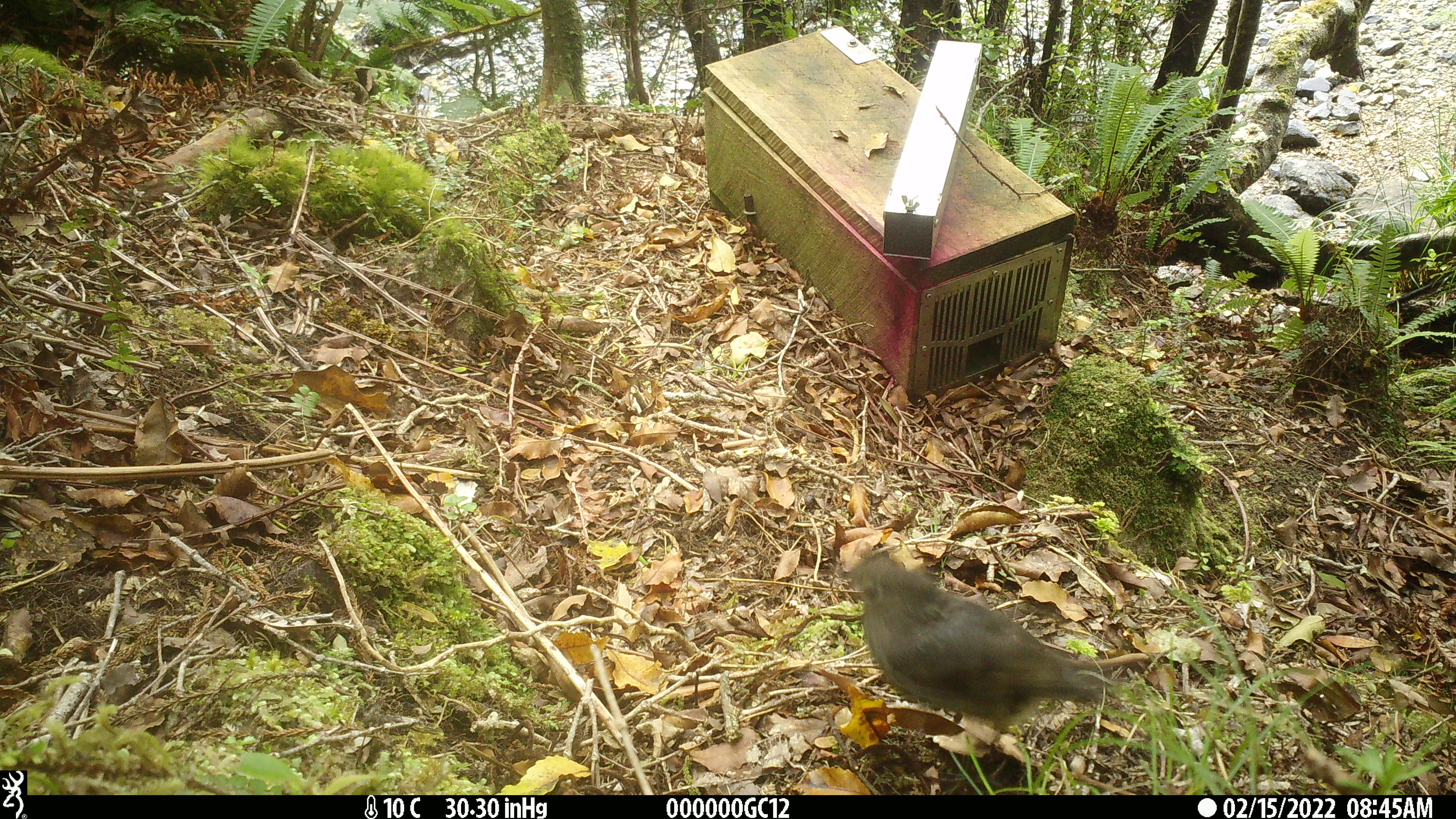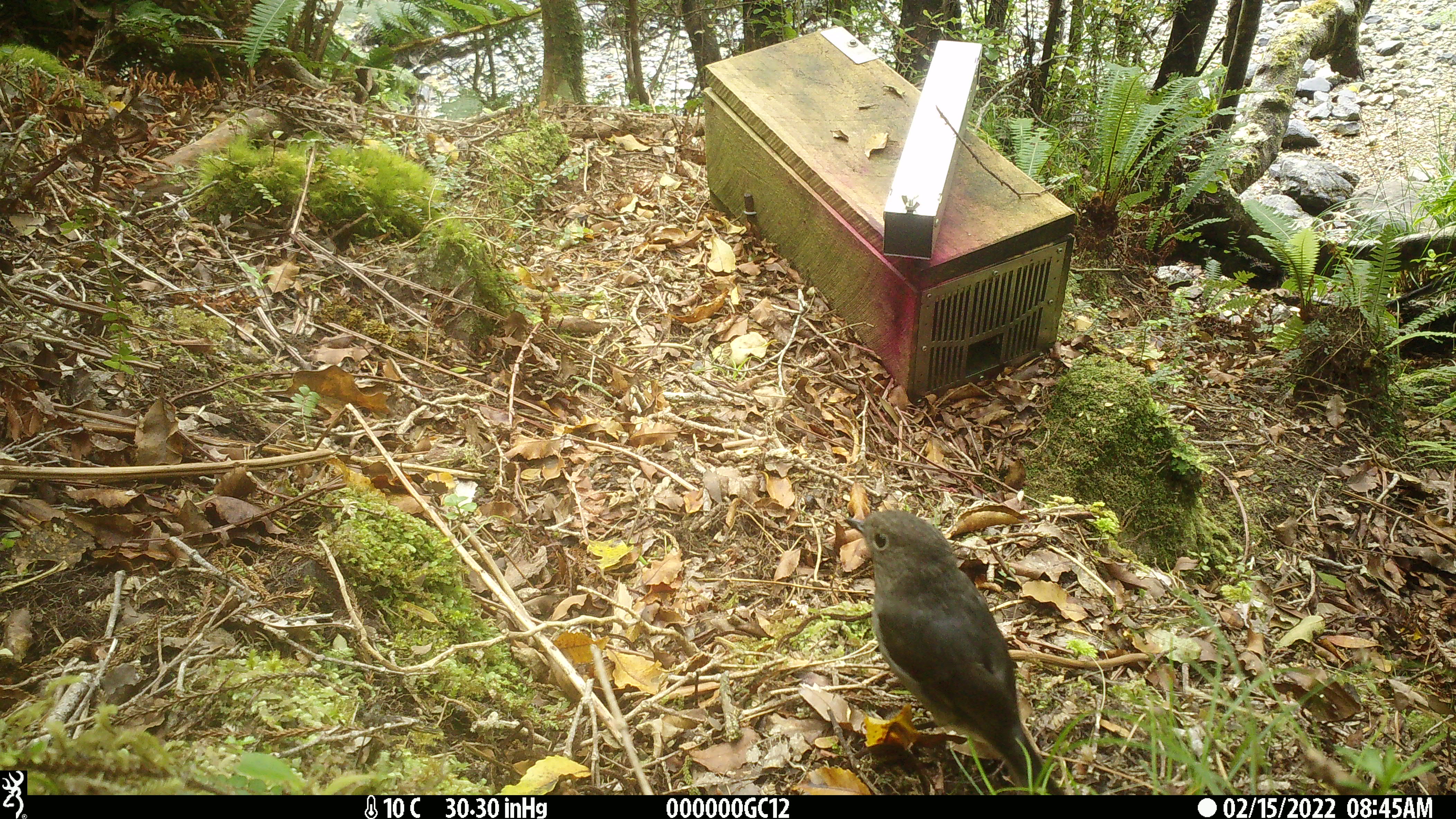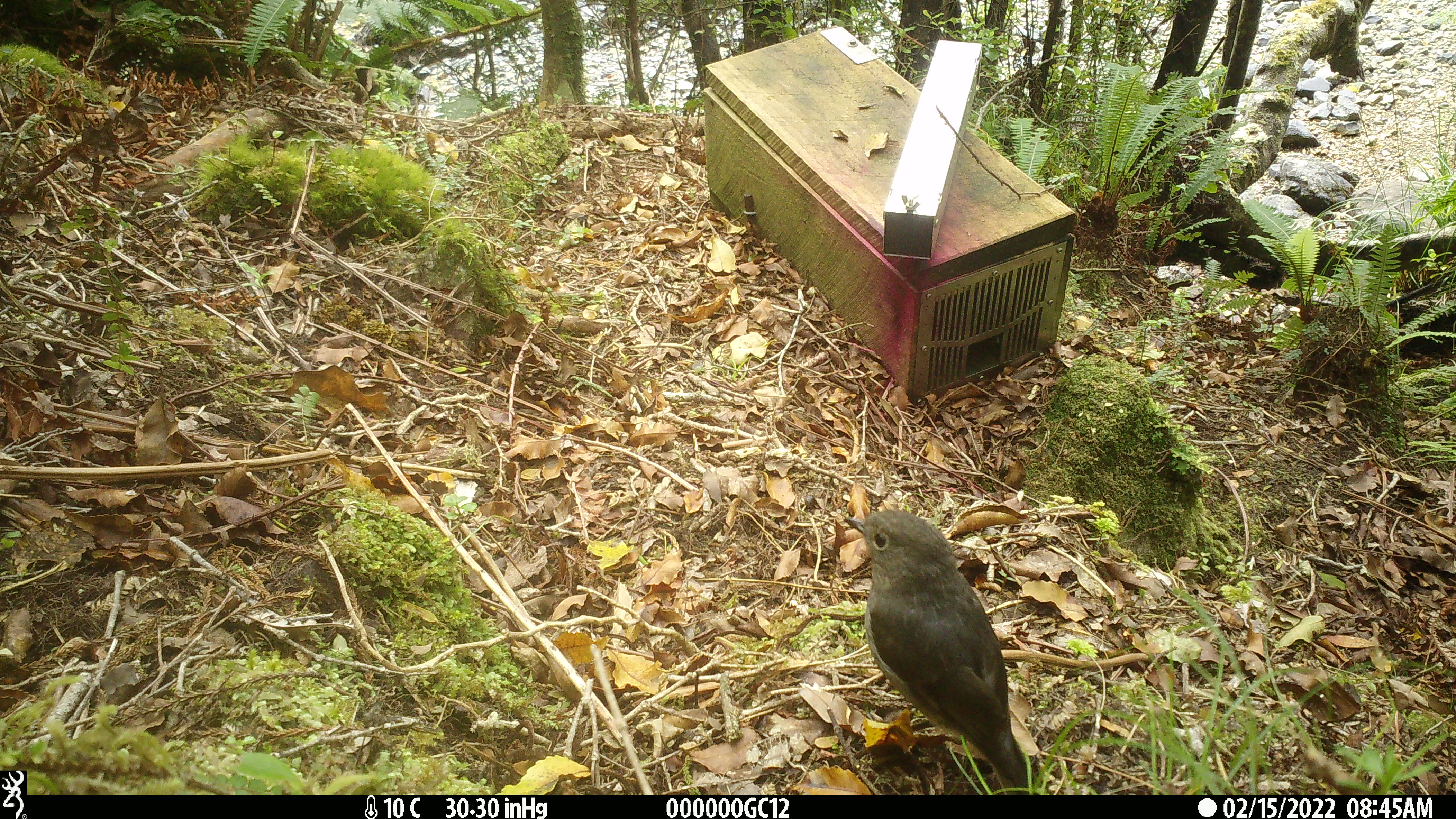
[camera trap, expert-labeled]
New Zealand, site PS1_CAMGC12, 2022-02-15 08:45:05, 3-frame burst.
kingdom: Animalia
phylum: Chordata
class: Aves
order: Passeriformes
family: Petroicidae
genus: Petroica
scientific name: Petroica australis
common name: new zealand robin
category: robin